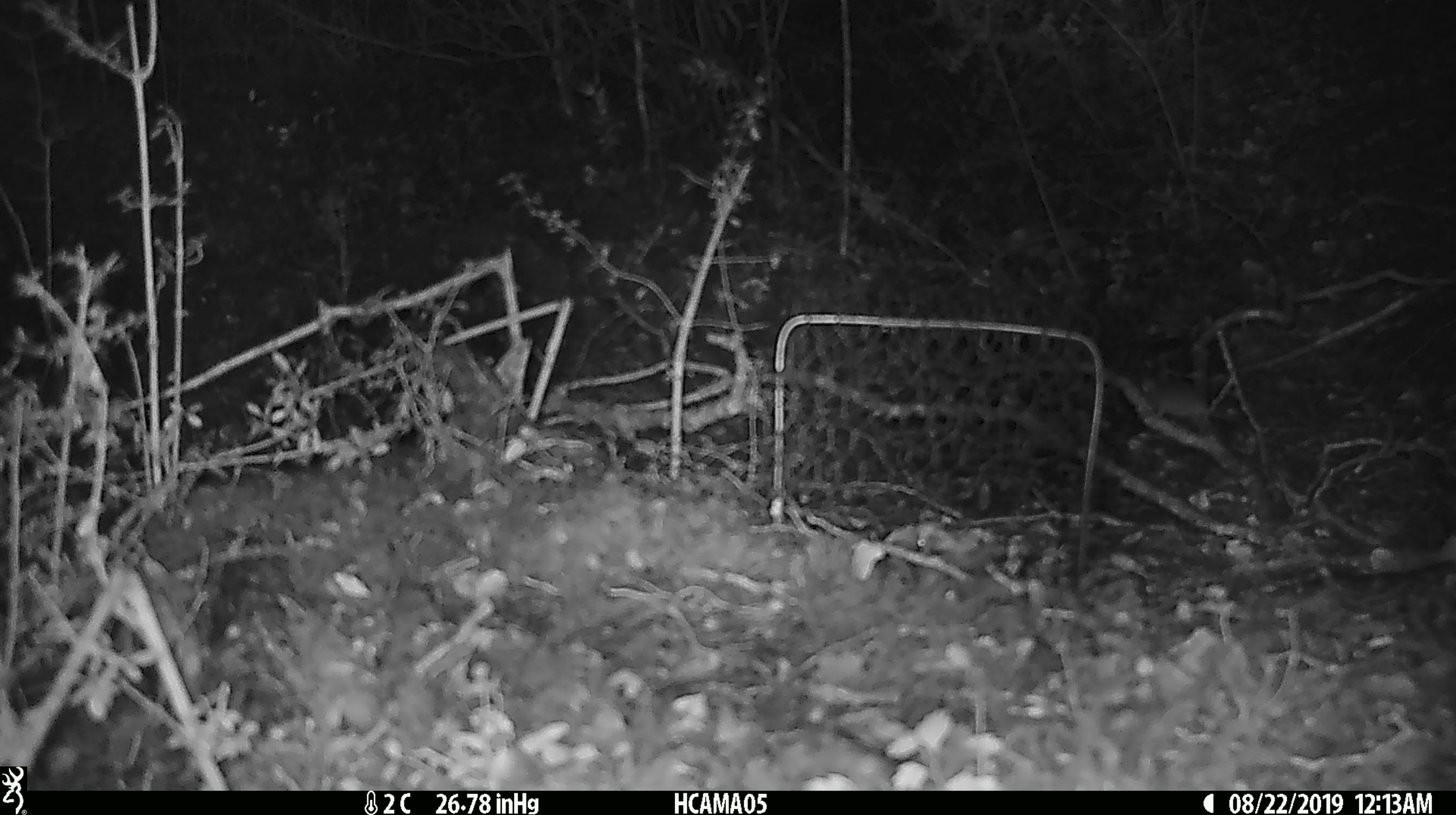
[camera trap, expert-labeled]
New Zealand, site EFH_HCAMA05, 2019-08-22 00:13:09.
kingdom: Animalia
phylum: Chordata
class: Mammalia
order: Rodentia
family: Muridae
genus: Mus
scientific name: Mus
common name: mouse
Mouse (Mus).